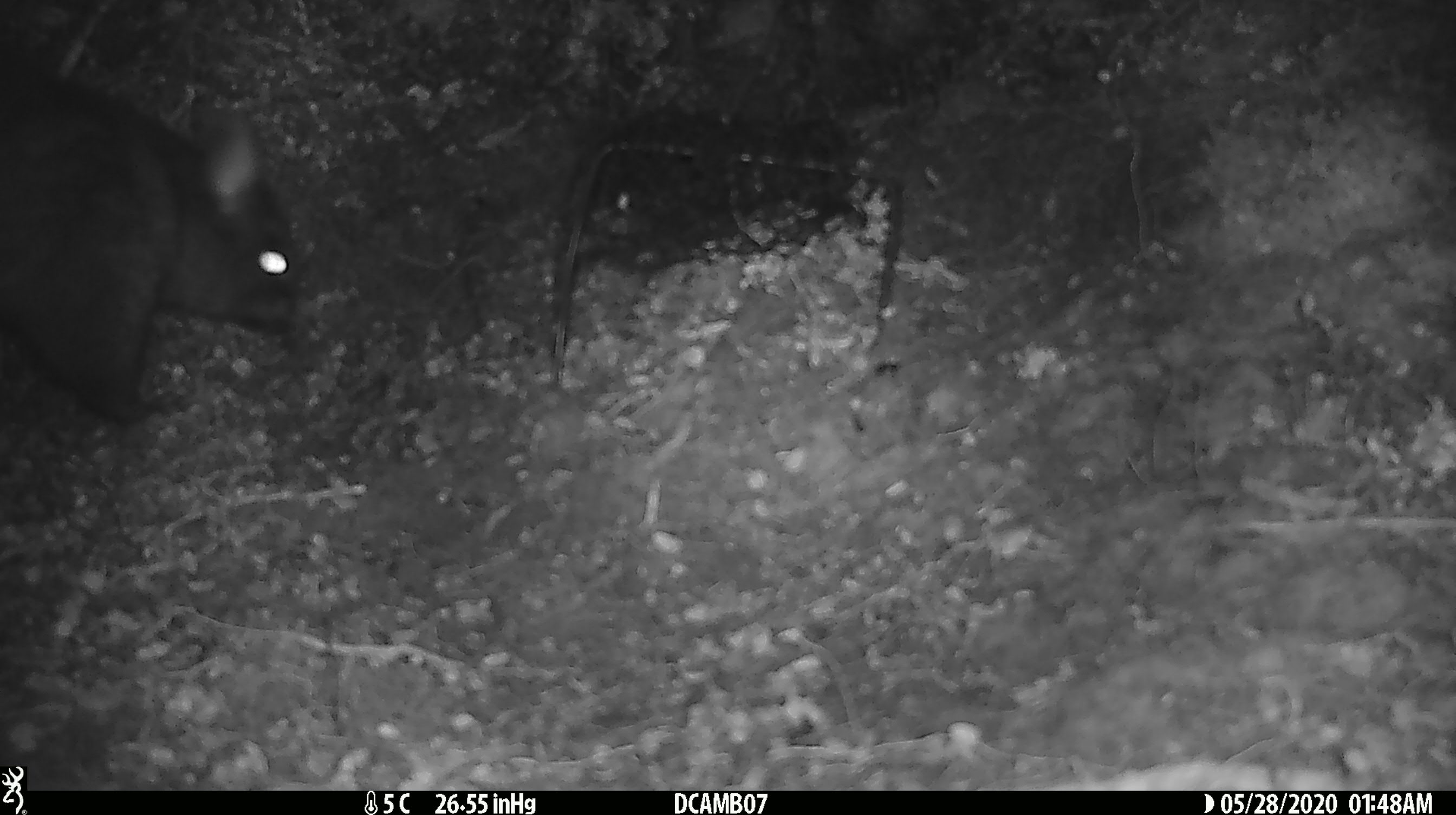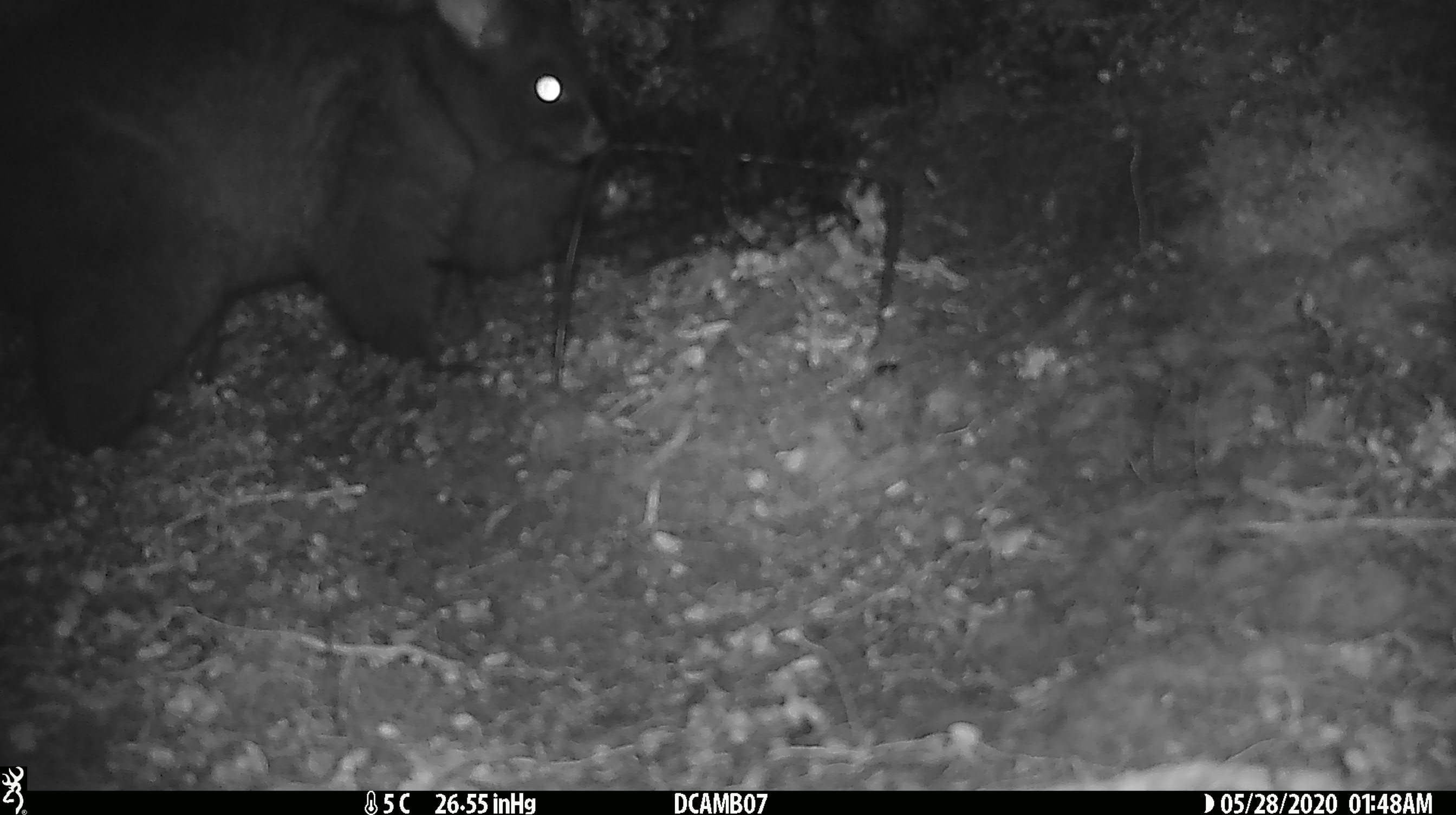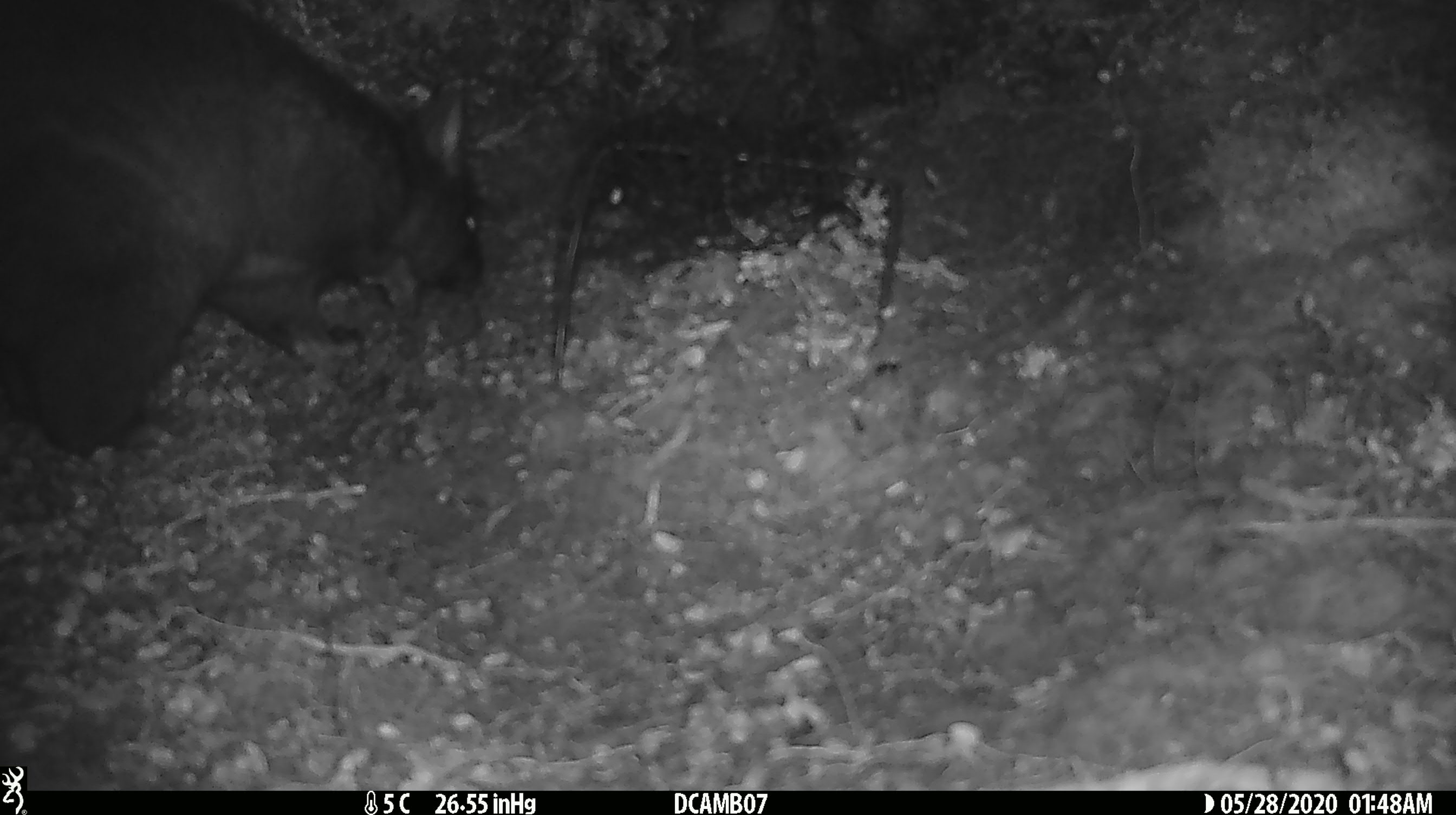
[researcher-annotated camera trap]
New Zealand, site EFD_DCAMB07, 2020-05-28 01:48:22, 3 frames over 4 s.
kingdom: Animalia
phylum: Chordata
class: Mammalia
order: Diprotodontia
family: Phalangeridae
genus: Trichosurus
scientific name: Trichosurus vulpecula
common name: common brushtail possum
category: possum